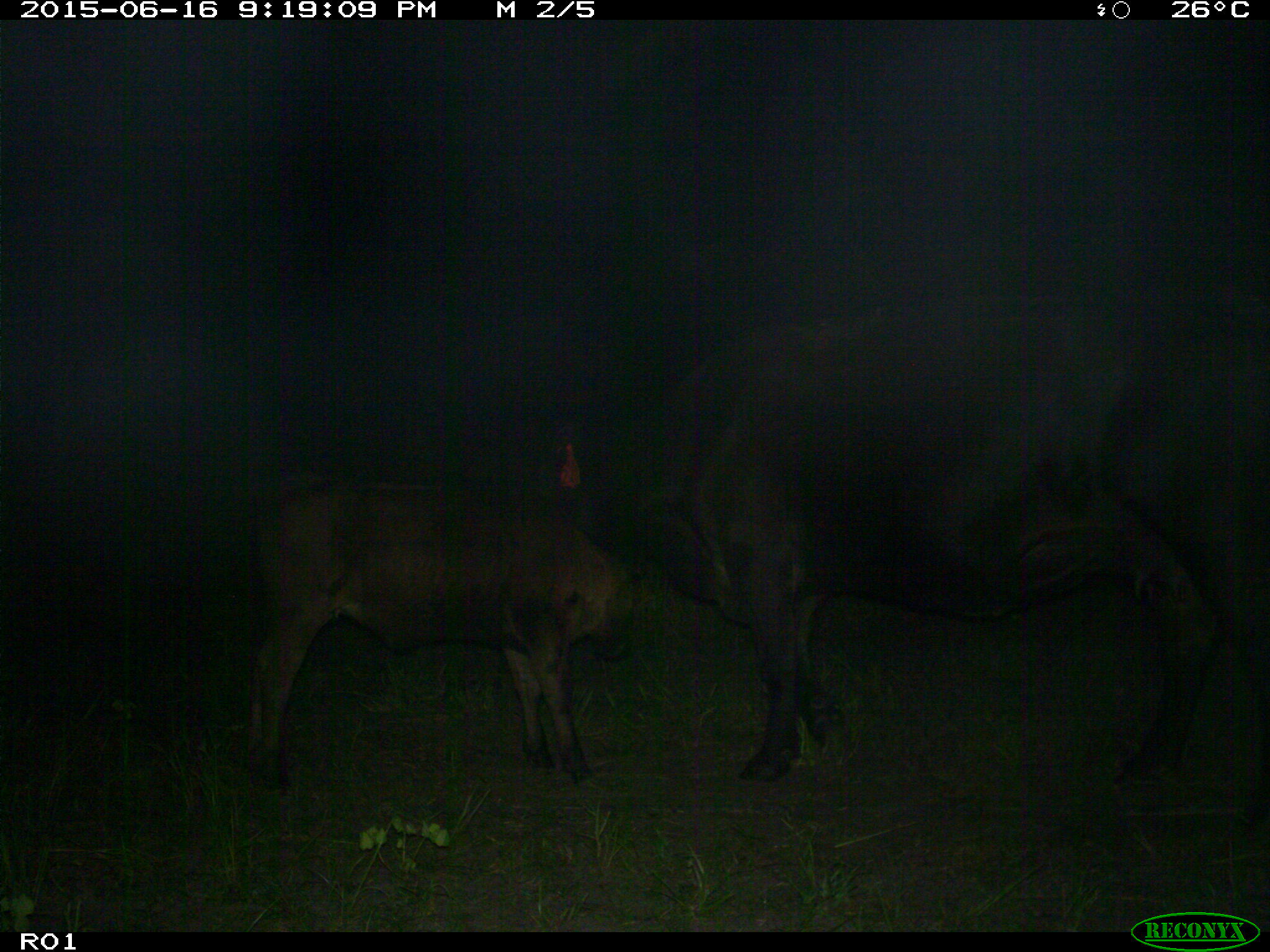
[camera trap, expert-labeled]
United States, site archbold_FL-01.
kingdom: Animalia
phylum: Chordata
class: Mammalia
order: Artiodactyla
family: Bovidae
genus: Bos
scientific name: Bos taurus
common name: domestic cow